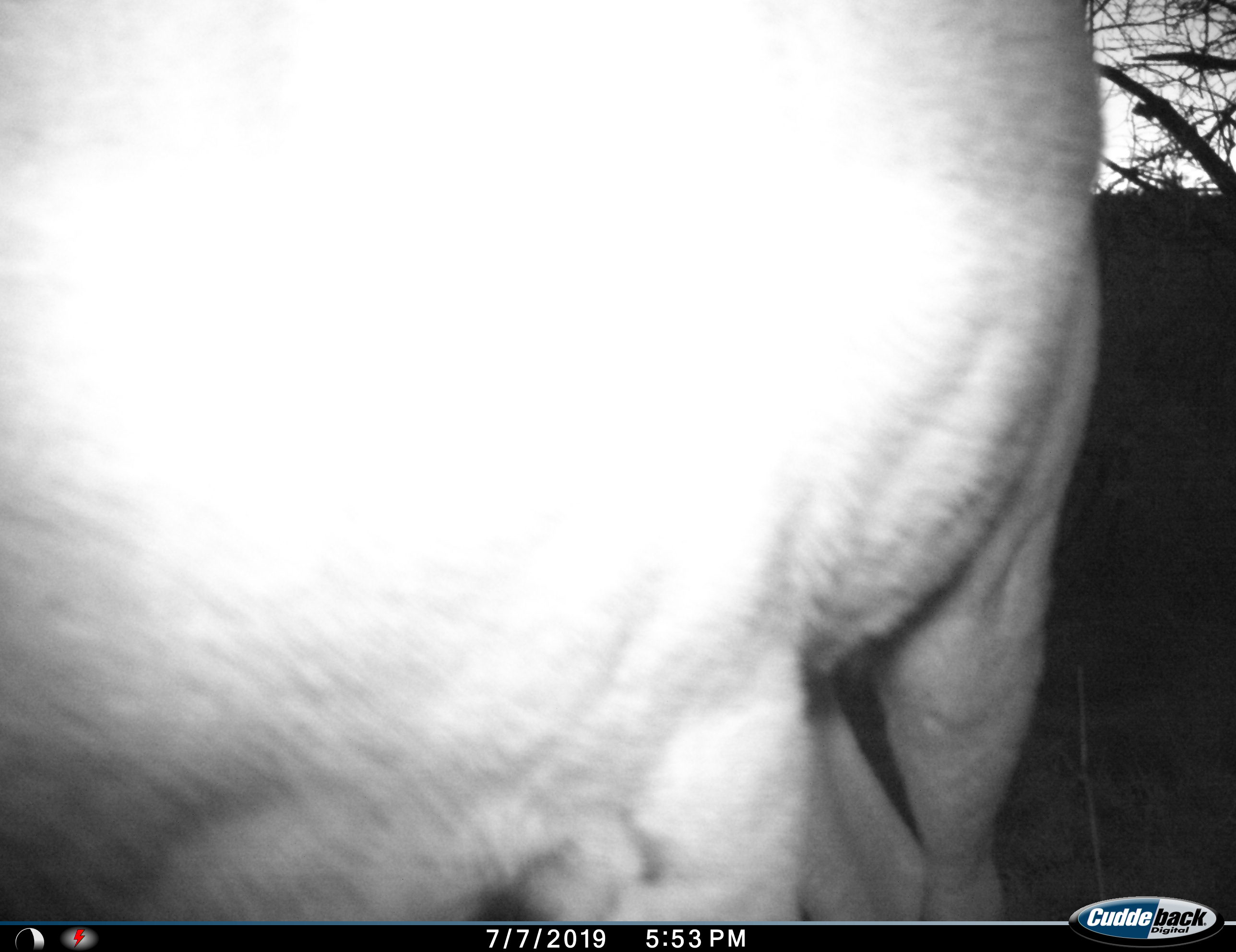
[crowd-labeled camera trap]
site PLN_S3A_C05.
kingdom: Animalia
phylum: Chordata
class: Mammalia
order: Artiodactyla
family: Bovidae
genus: Aepyceros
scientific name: Aepyceros melampus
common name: impala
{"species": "impala (Aepyceros melampus)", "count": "1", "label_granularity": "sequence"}